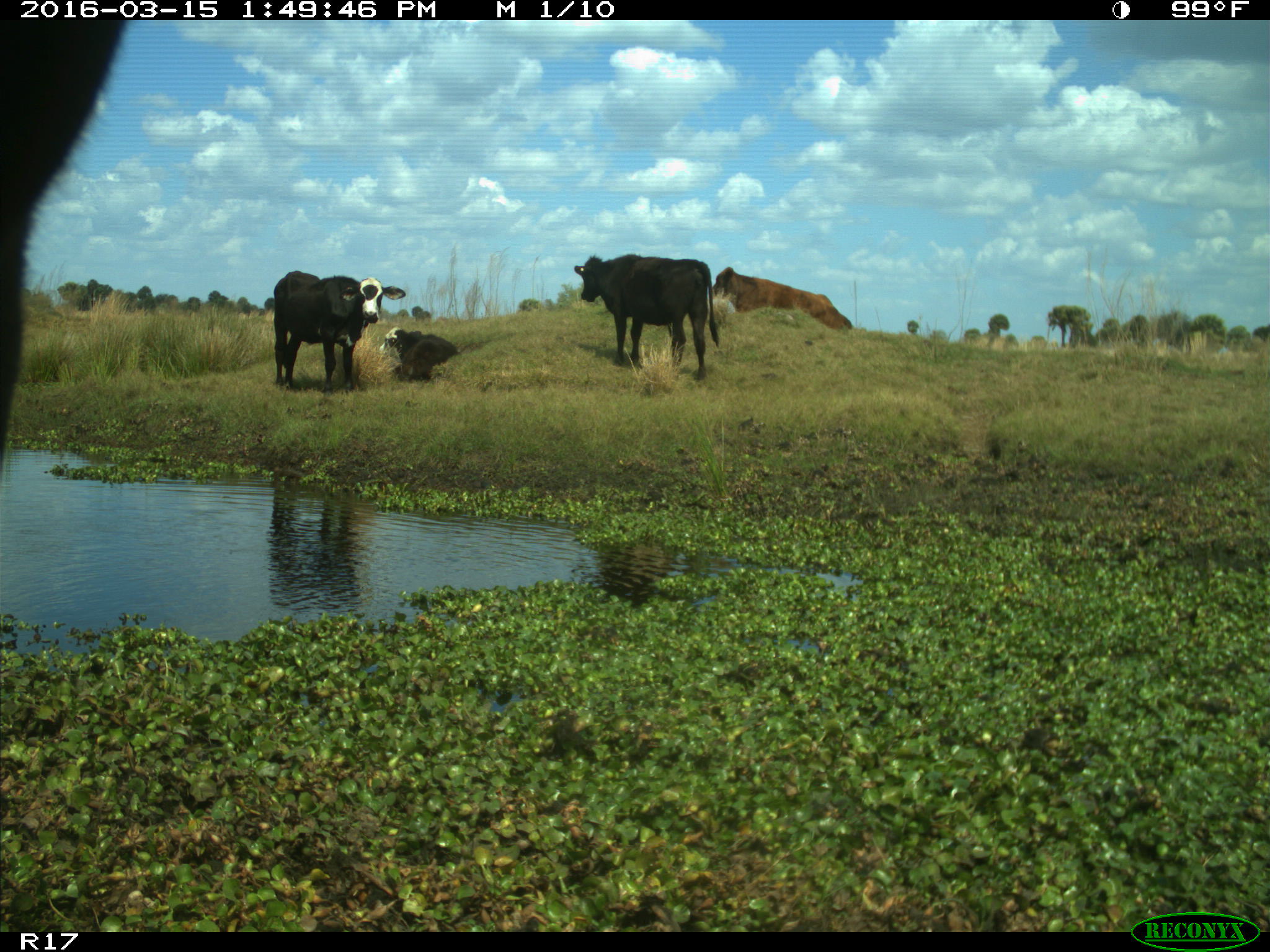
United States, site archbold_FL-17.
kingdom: Animalia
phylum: Chordata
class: Mammalia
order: Artiodactyla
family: Bovidae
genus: Bos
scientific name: Bos taurus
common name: domestic cow